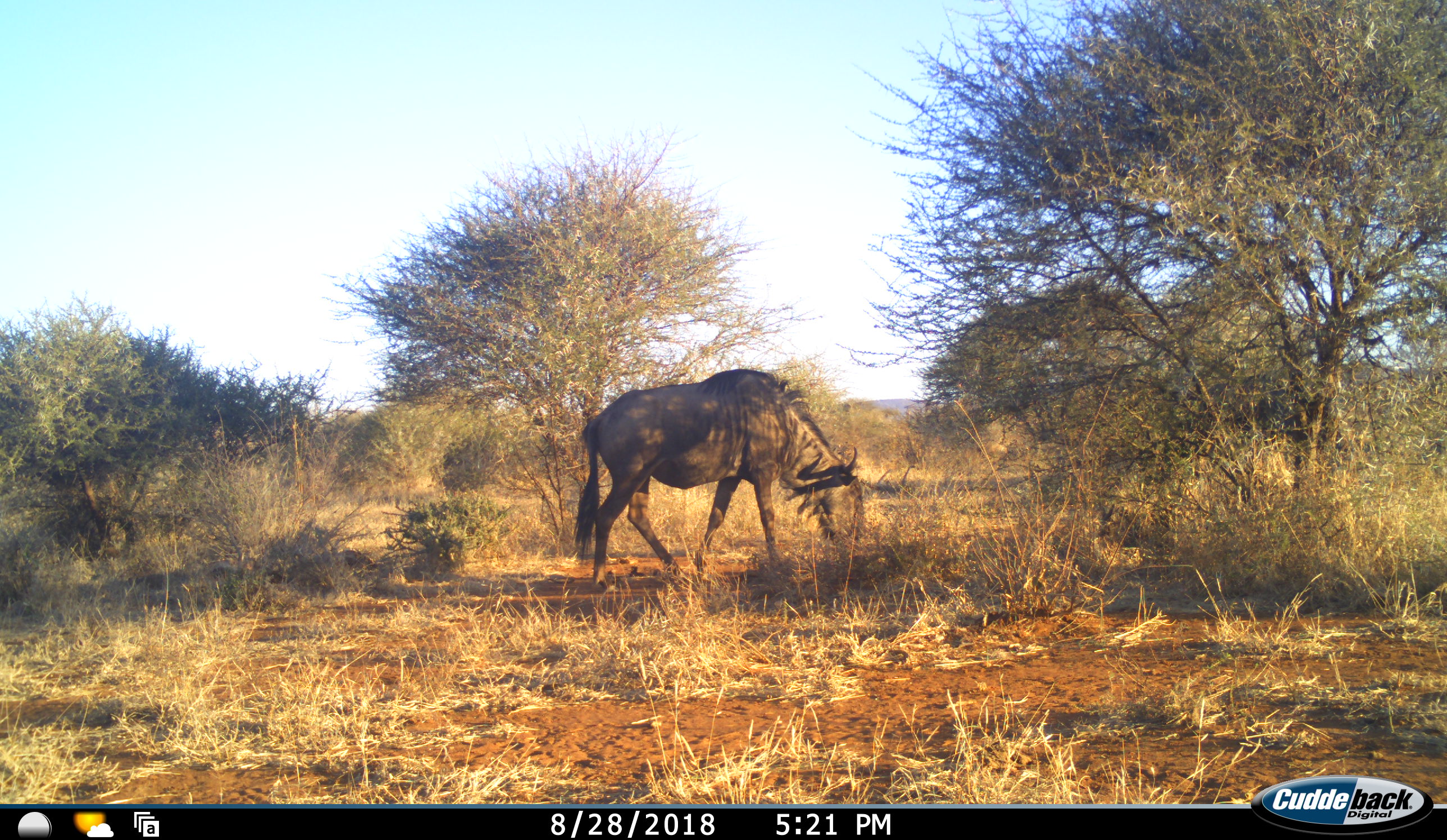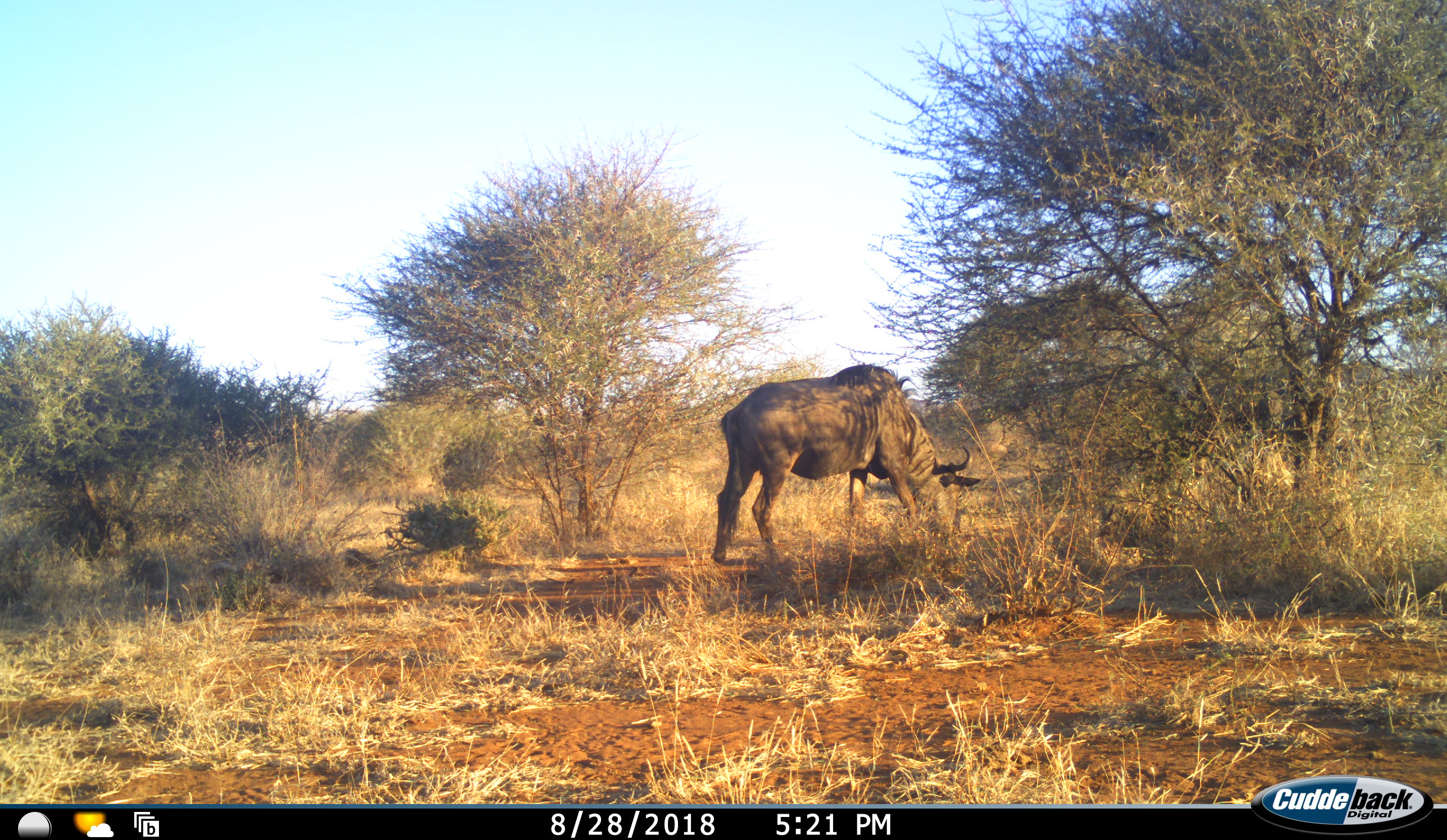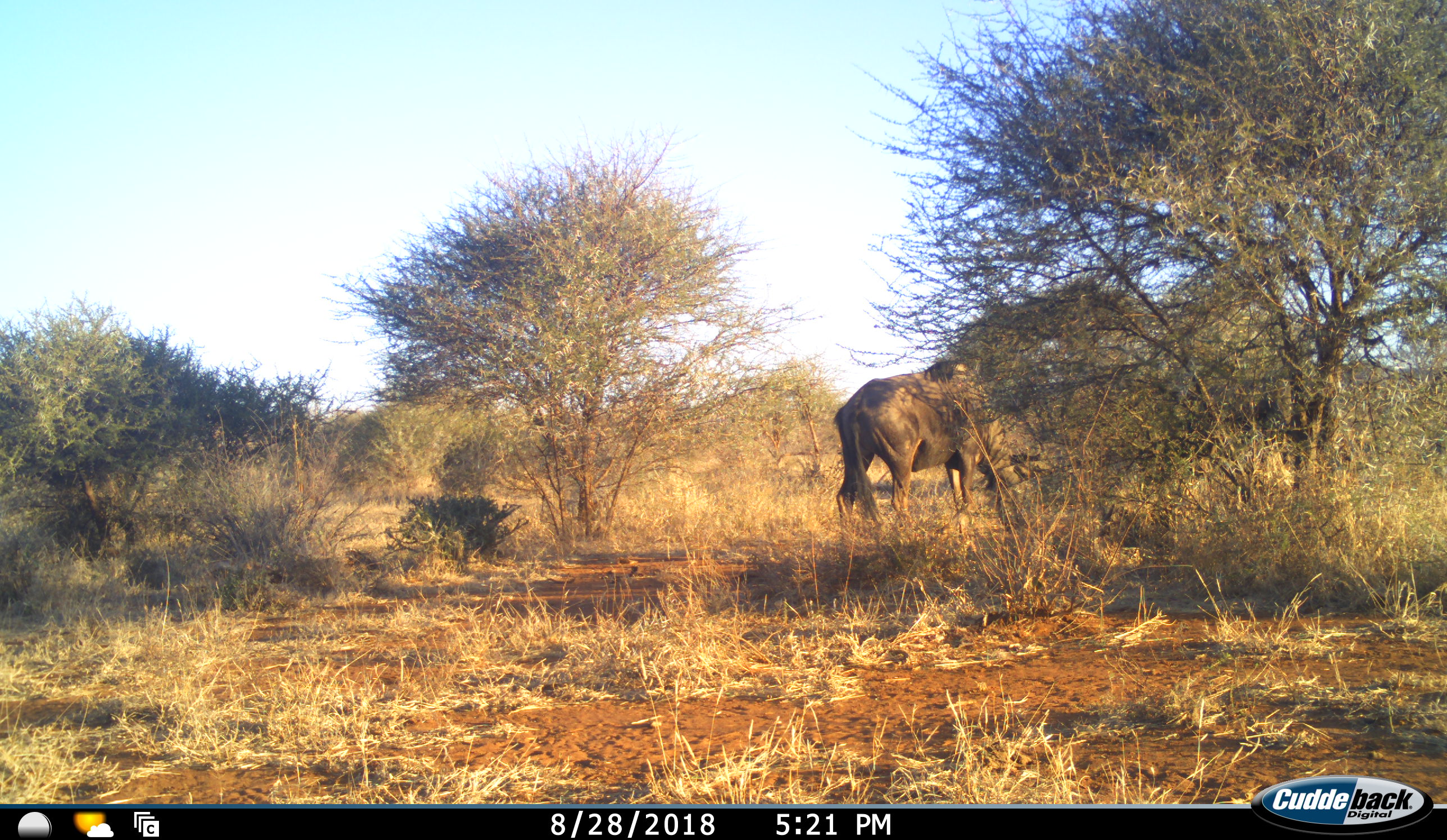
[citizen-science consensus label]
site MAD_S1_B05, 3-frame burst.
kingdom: Animalia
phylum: Chordata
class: Mammalia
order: Artiodactyla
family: Bovidae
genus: Connochaetes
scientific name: Connochaetes taurinus taurinus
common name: blue wildebeest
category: wildebeestblue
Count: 2.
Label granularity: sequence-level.